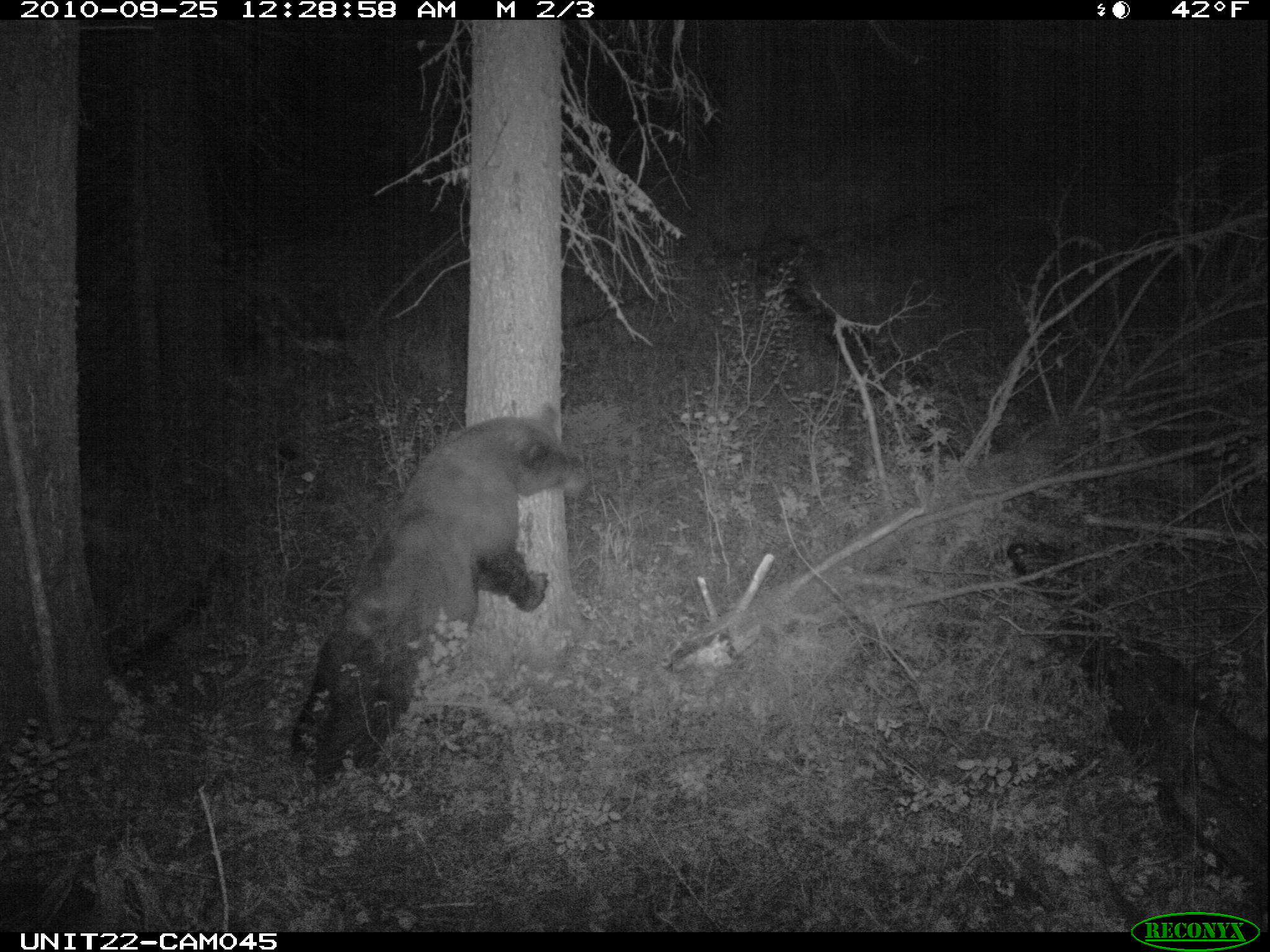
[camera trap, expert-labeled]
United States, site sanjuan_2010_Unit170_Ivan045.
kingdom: Animalia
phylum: Chordata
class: Mammalia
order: Carnivora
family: Ursidae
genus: Ursus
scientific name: Ursus americanus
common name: american black bear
Ursus americanus (american black bear).